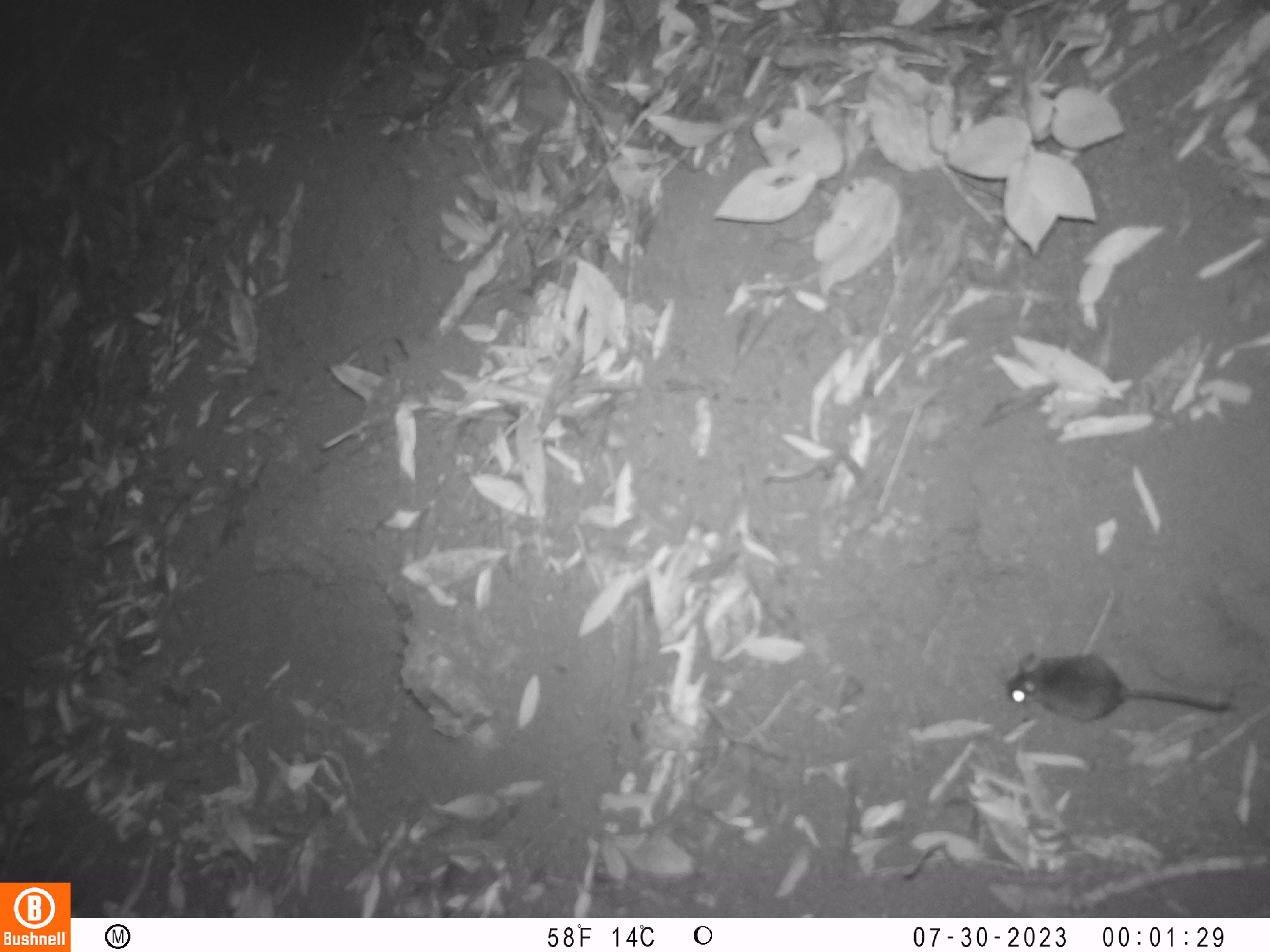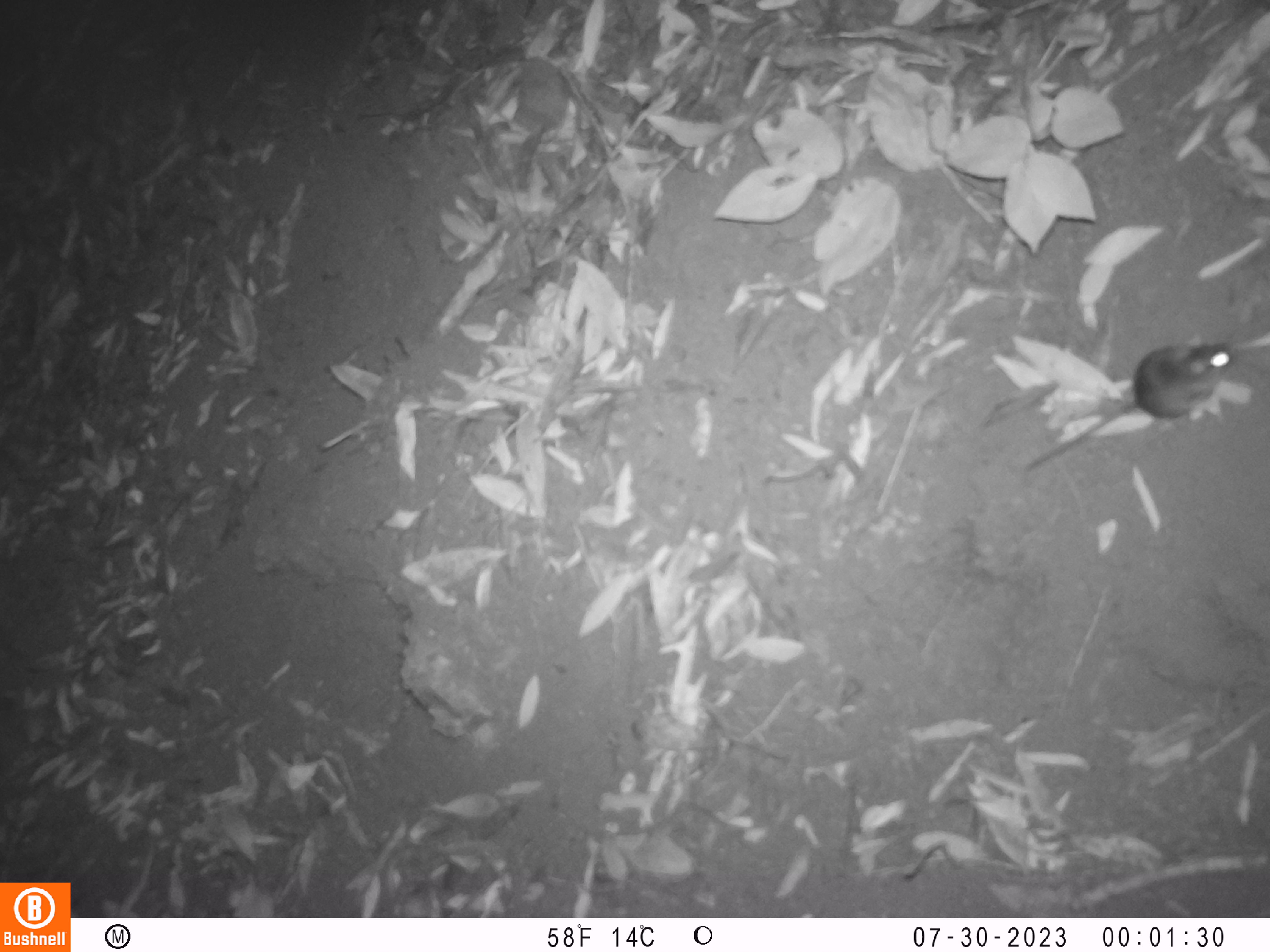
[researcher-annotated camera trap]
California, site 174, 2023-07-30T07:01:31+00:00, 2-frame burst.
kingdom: Animalia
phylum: Chordata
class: Mammalia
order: Rodentia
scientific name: Rodentia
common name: mouse or rat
Mouse or rat (Rodentia).